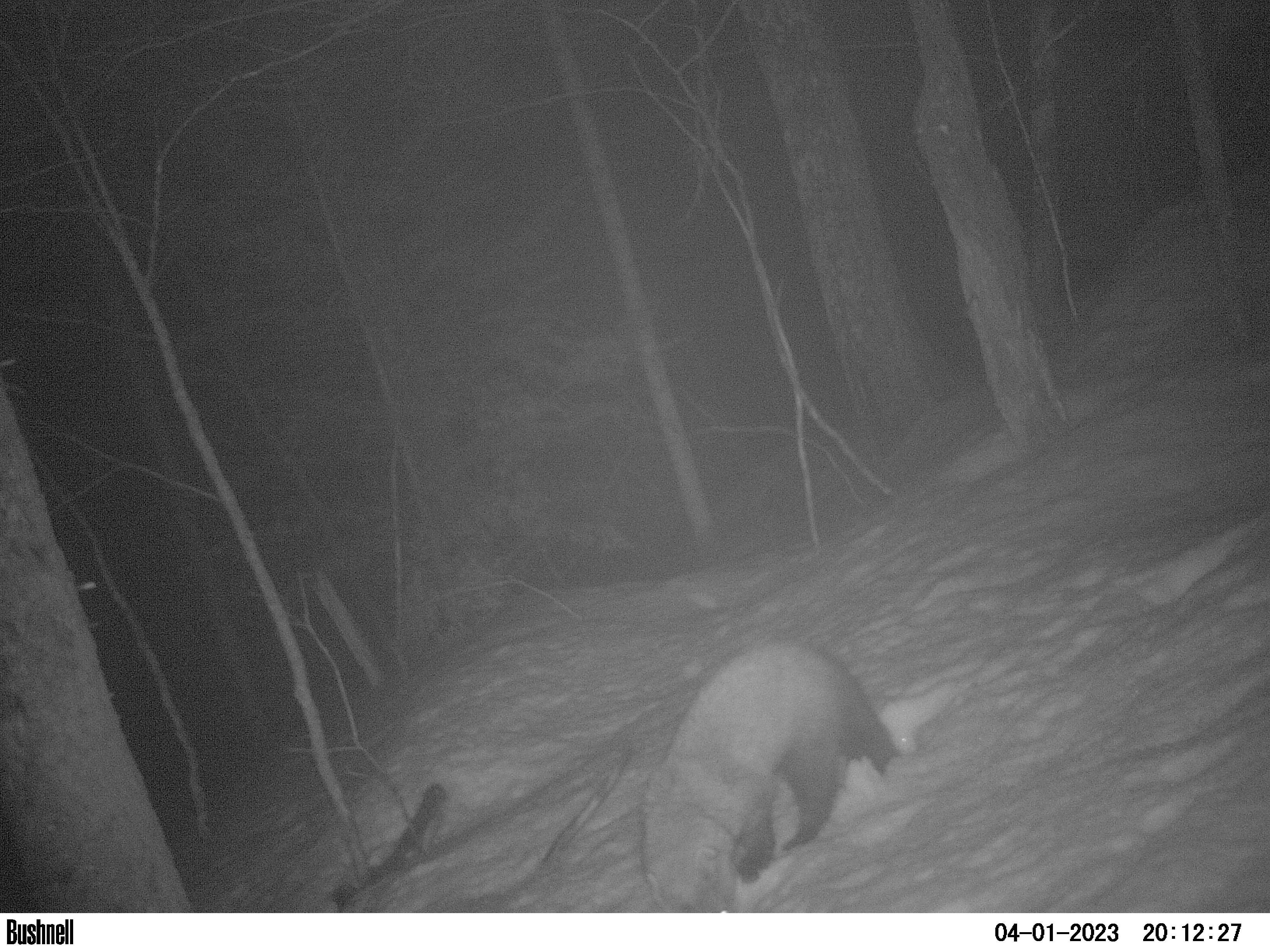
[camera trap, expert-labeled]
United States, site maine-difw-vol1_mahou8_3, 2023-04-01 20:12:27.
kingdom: Animalia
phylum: Chordata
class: Mammalia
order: Carnivora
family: Mustelidae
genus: Pekania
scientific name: Pekania pennanti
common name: fisher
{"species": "fisher (Pekania pennanti)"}